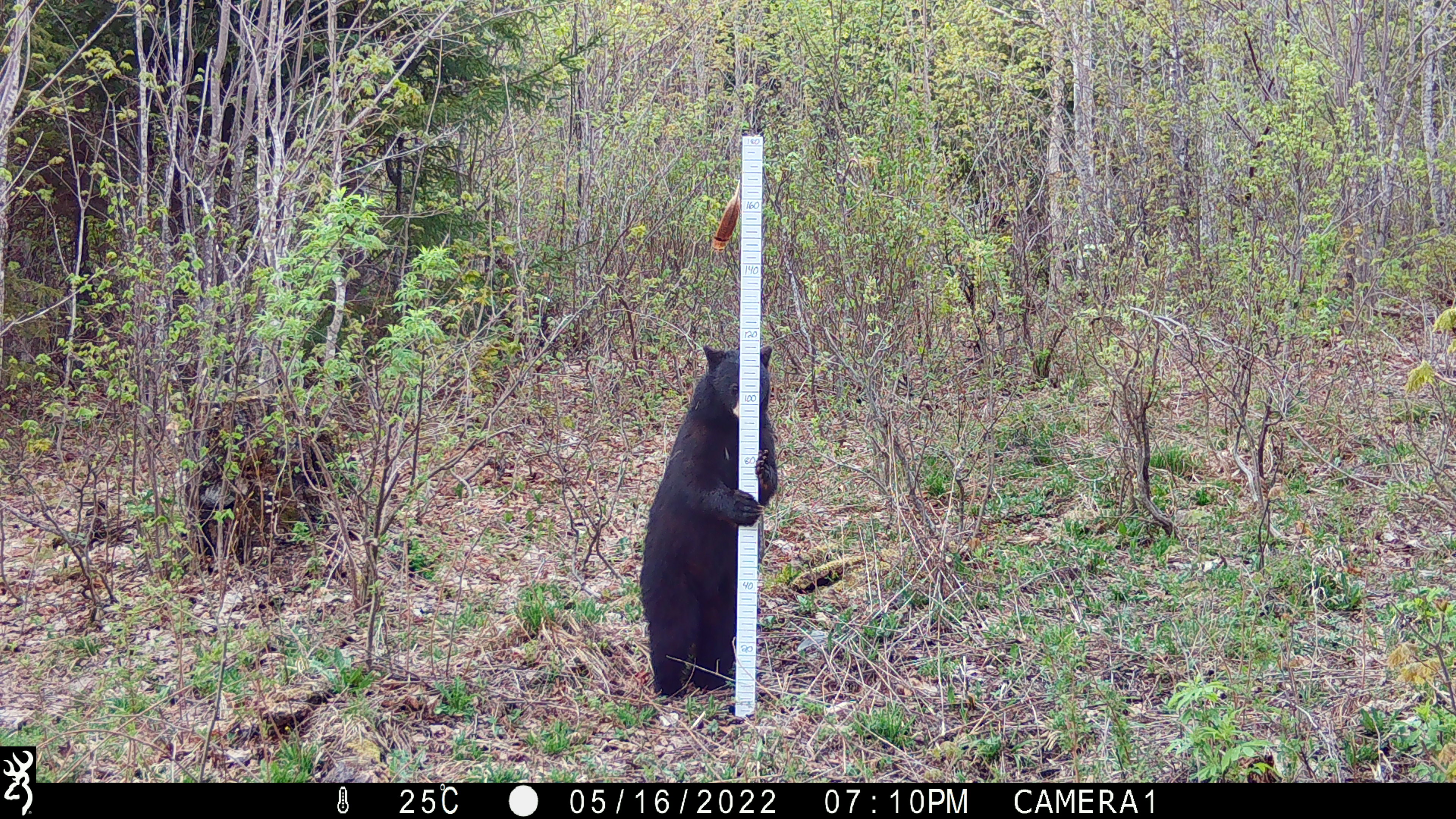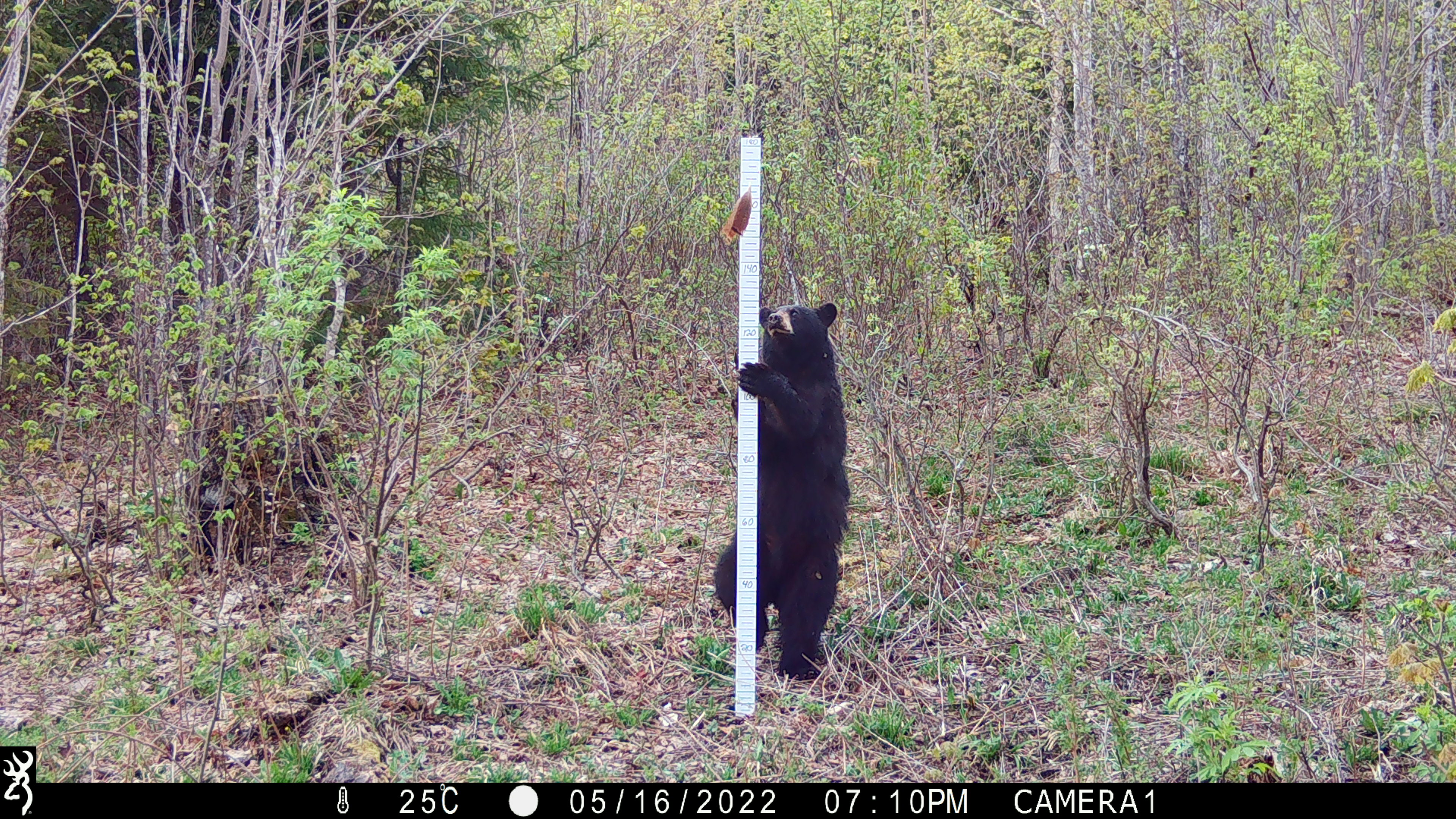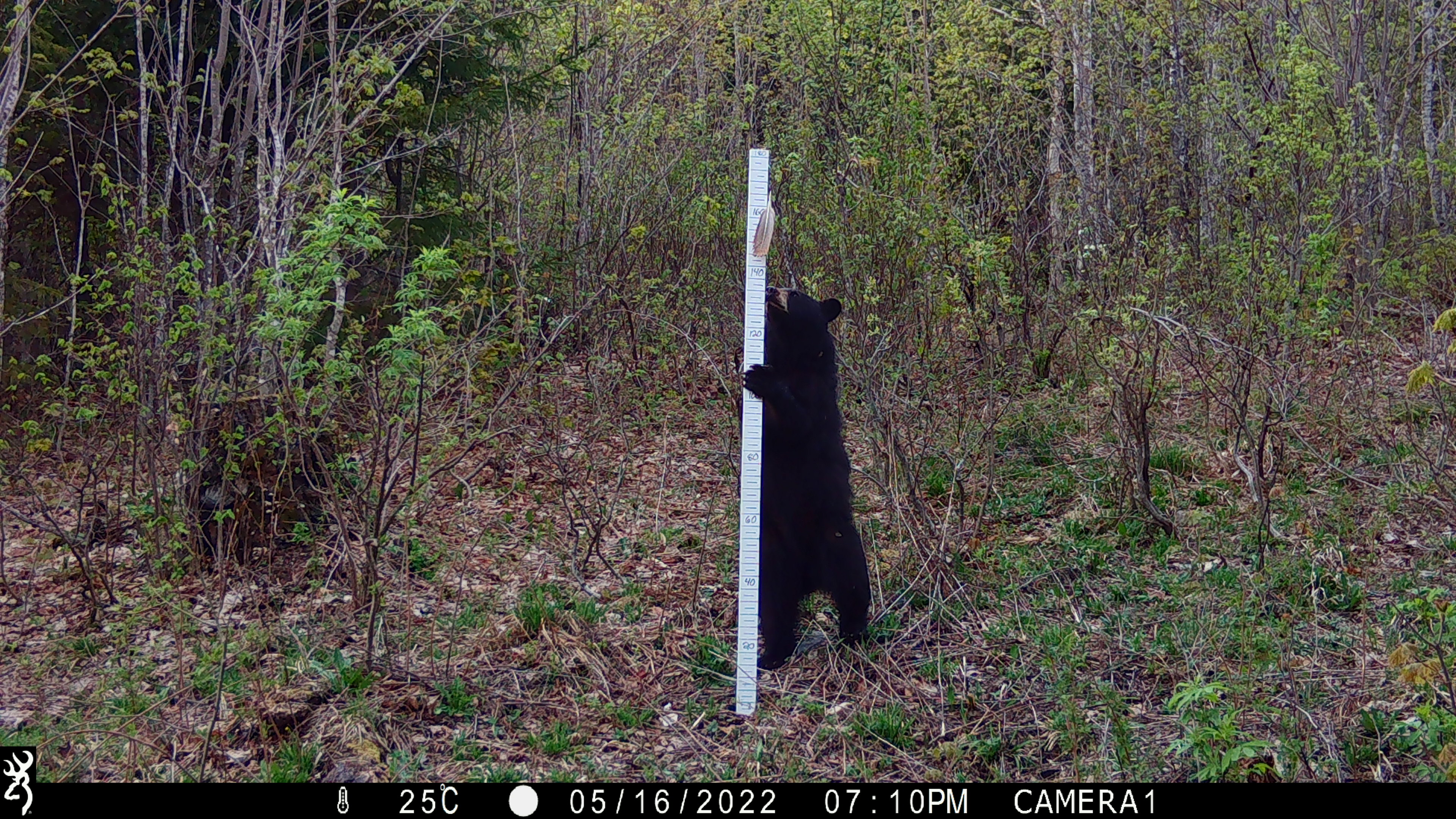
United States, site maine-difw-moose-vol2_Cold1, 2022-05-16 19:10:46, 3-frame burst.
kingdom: Animalia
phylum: Chordata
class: Mammalia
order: Carnivora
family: Ursidae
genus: Ursus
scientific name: Ursus americanus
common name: black bear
Black bear (Ursus americanus).